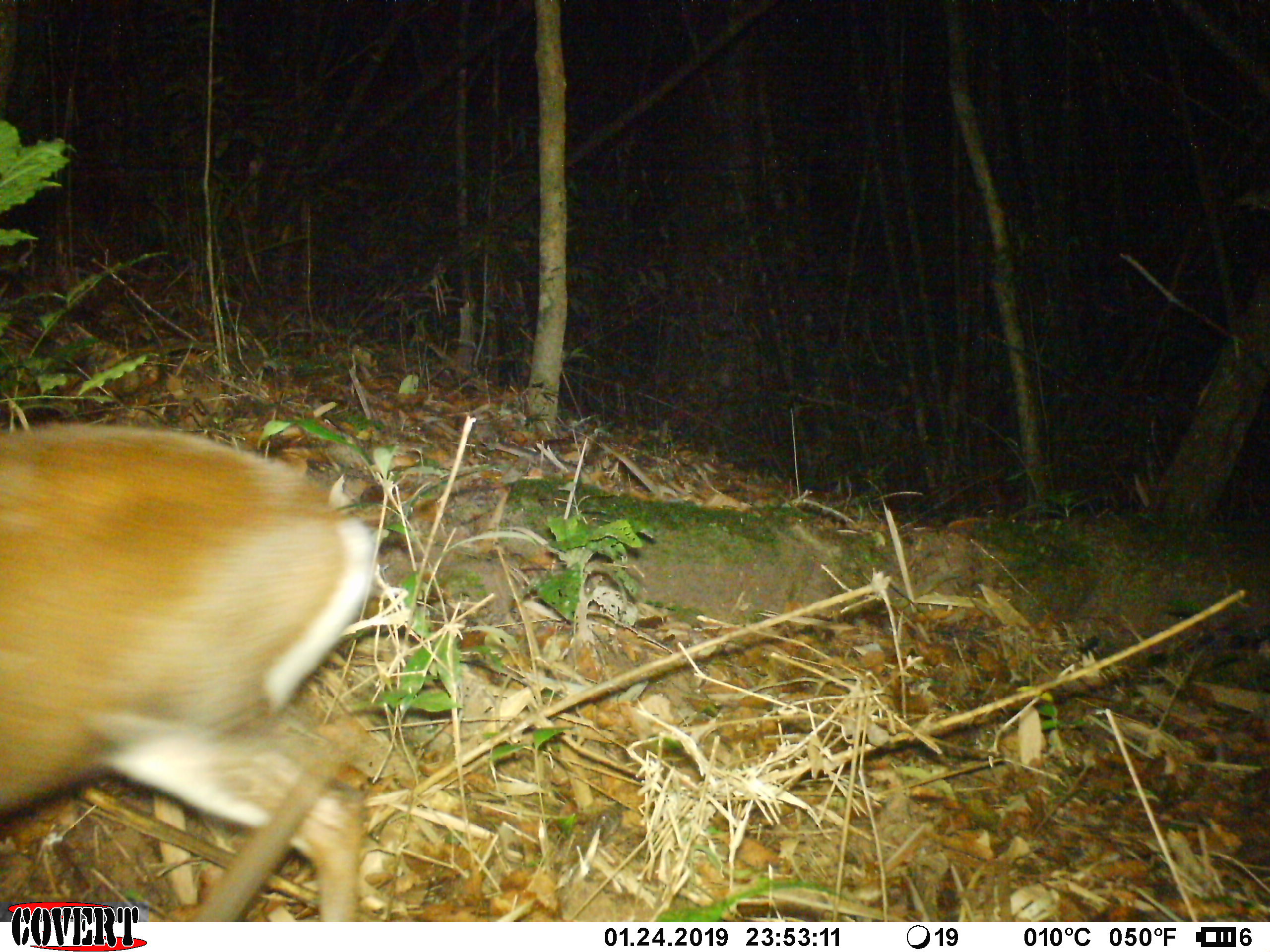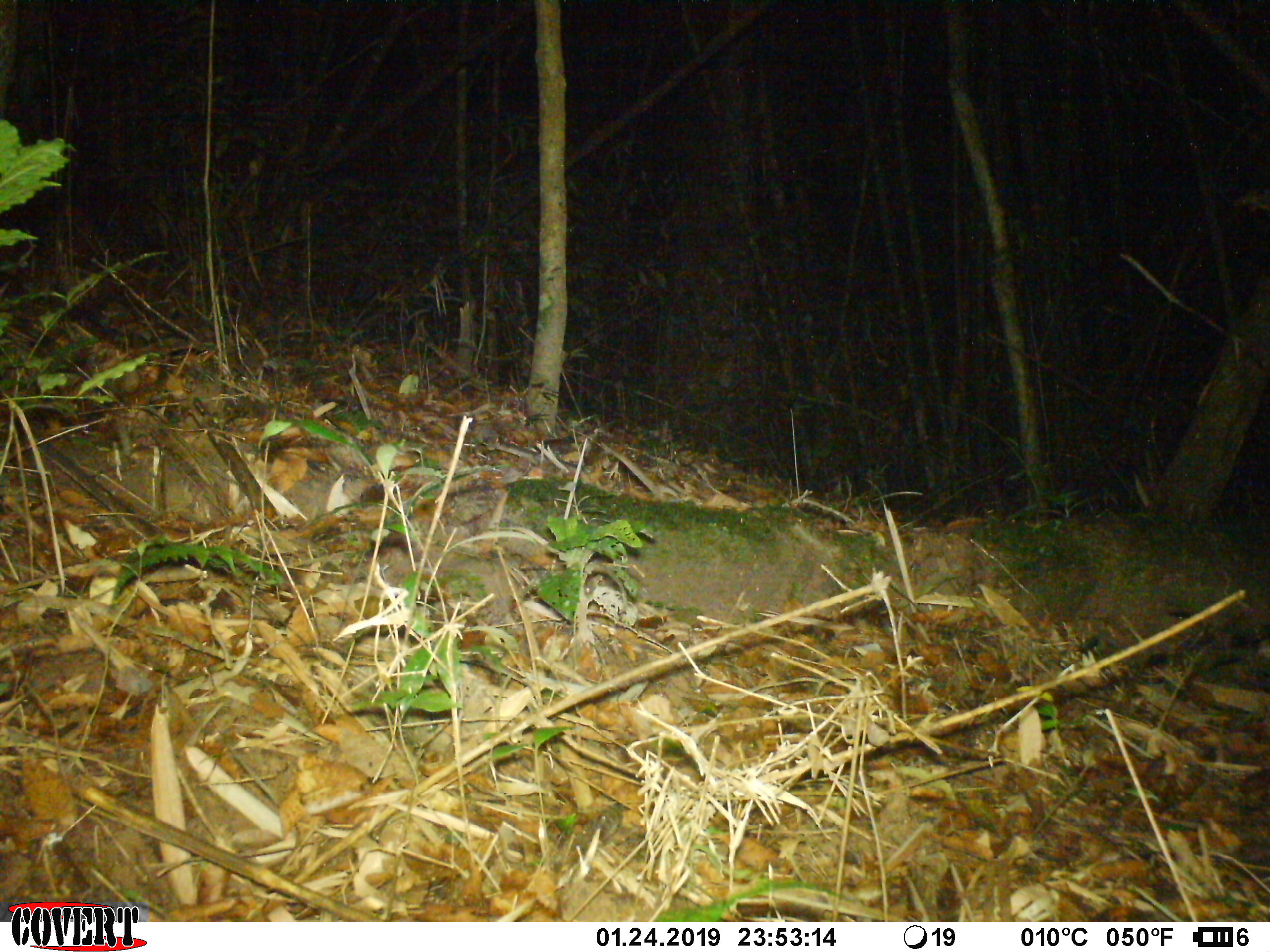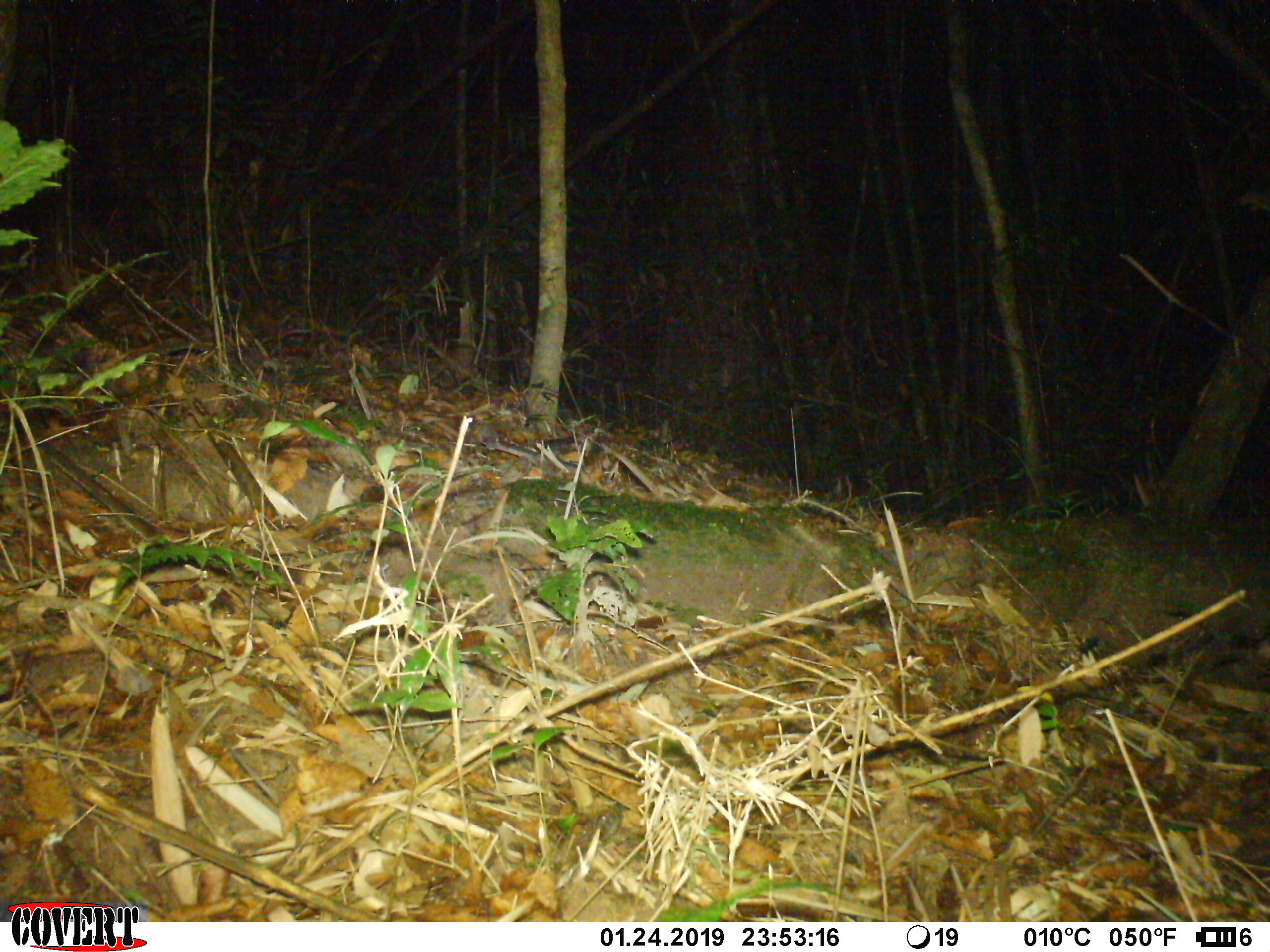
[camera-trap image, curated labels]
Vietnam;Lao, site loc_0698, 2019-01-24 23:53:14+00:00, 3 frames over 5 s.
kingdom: Animalia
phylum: Chordata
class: Mammalia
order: Artiodactyla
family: Cervidae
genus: Muntiacus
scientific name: Muntiacus rooseveltorum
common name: roosevelt's muntjac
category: roosevelts muntjac group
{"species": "roosevelts muntjac group (roosevelt's muntjac) (Muntiacus rooseveltorum)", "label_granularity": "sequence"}